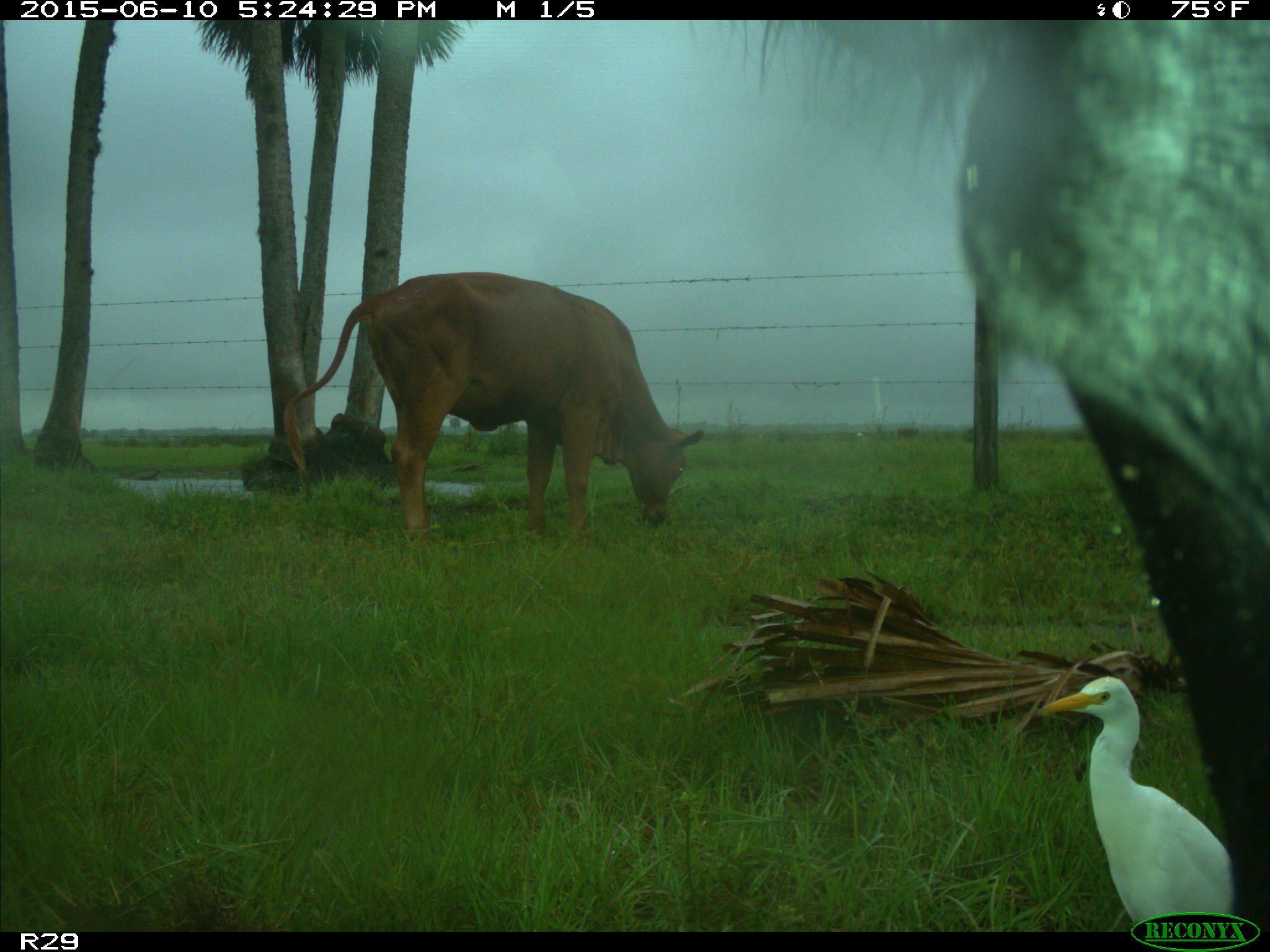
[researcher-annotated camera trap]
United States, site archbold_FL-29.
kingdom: Animalia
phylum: Chordata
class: Mammalia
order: Artiodactyla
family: Bovidae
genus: Bos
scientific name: Bos taurus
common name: domestic cow